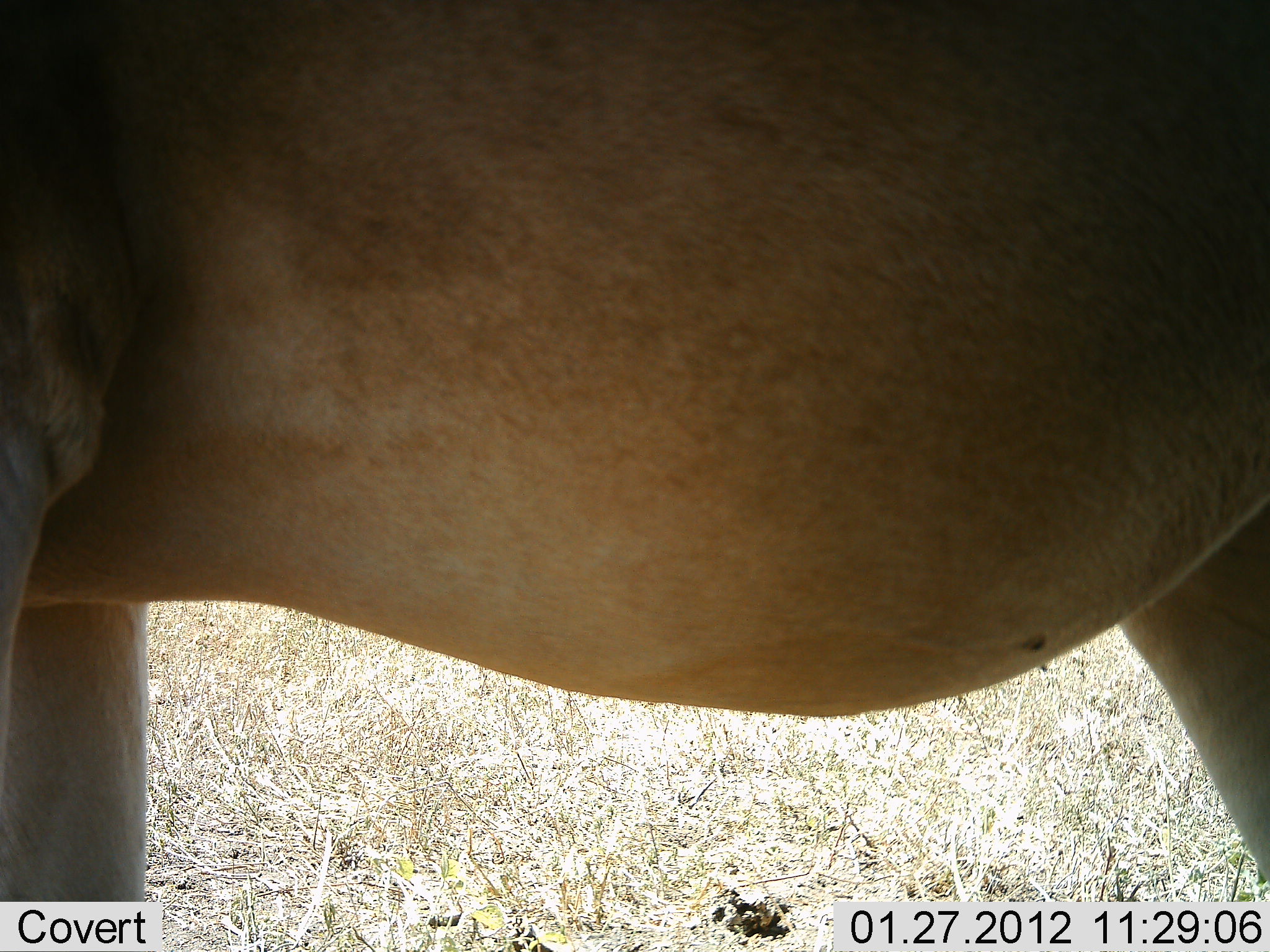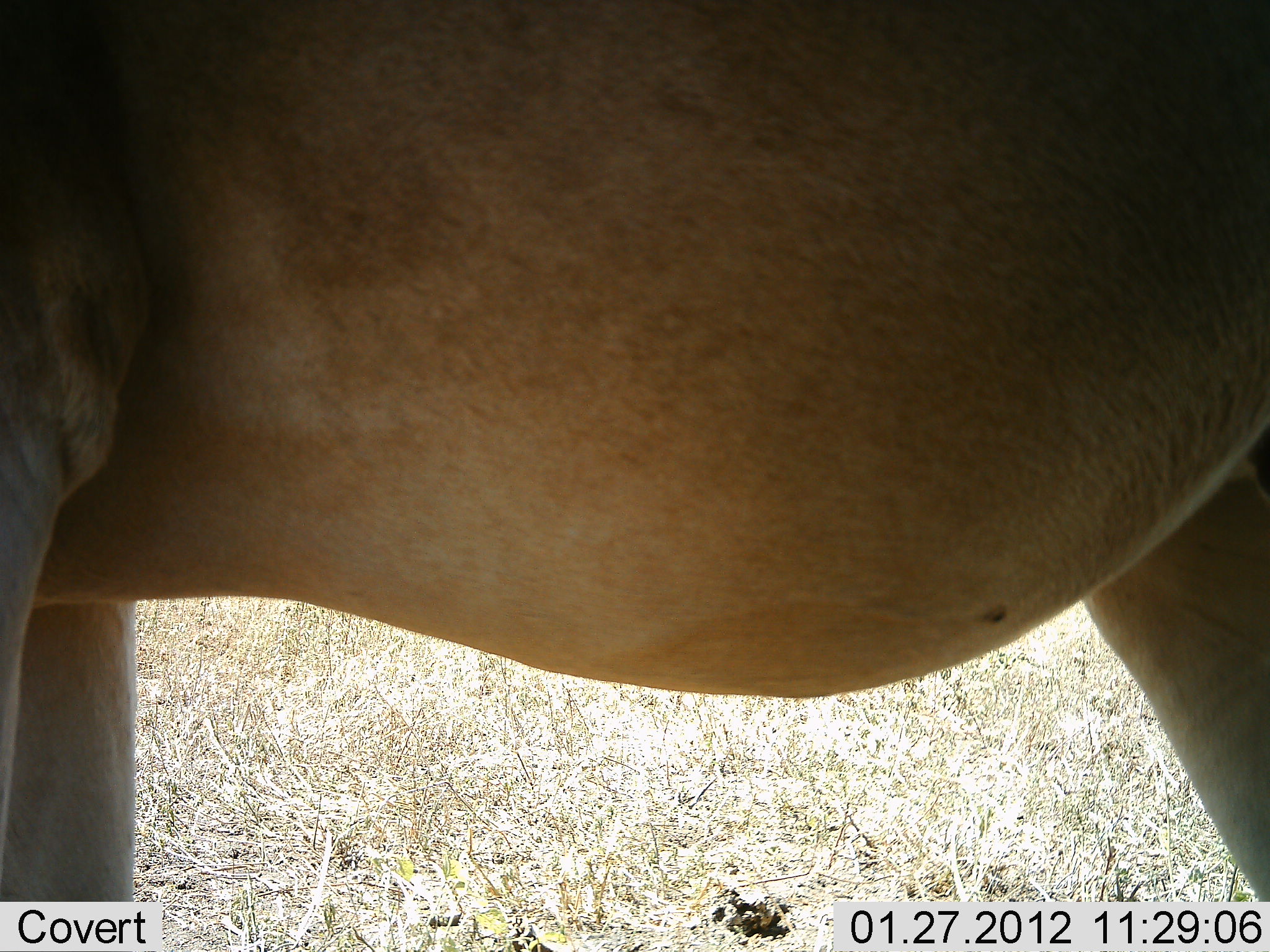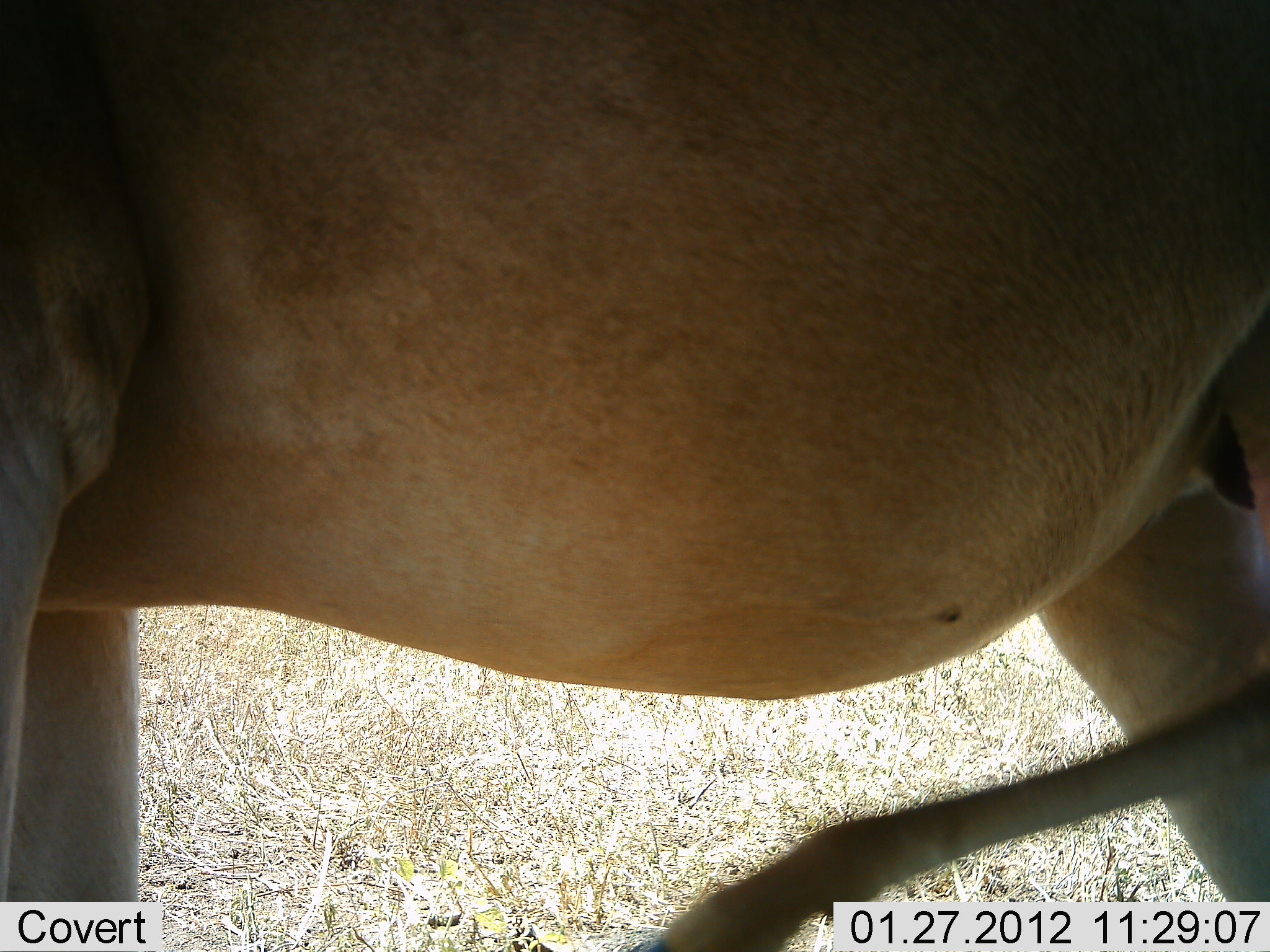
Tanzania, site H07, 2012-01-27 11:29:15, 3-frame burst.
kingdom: Animalia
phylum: Chordata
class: Mammalia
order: Artiodactyla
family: Bovidae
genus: Alcelaphus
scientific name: Alcelaphus buselaphus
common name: hartebeest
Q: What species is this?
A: Hartebeest (Alcelaphus buselaphus).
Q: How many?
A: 1.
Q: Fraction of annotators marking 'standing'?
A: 100%.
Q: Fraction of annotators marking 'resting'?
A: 0%.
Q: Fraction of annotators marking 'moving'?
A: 0%.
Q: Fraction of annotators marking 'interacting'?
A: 0%.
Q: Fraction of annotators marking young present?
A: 0%.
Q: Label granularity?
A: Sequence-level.